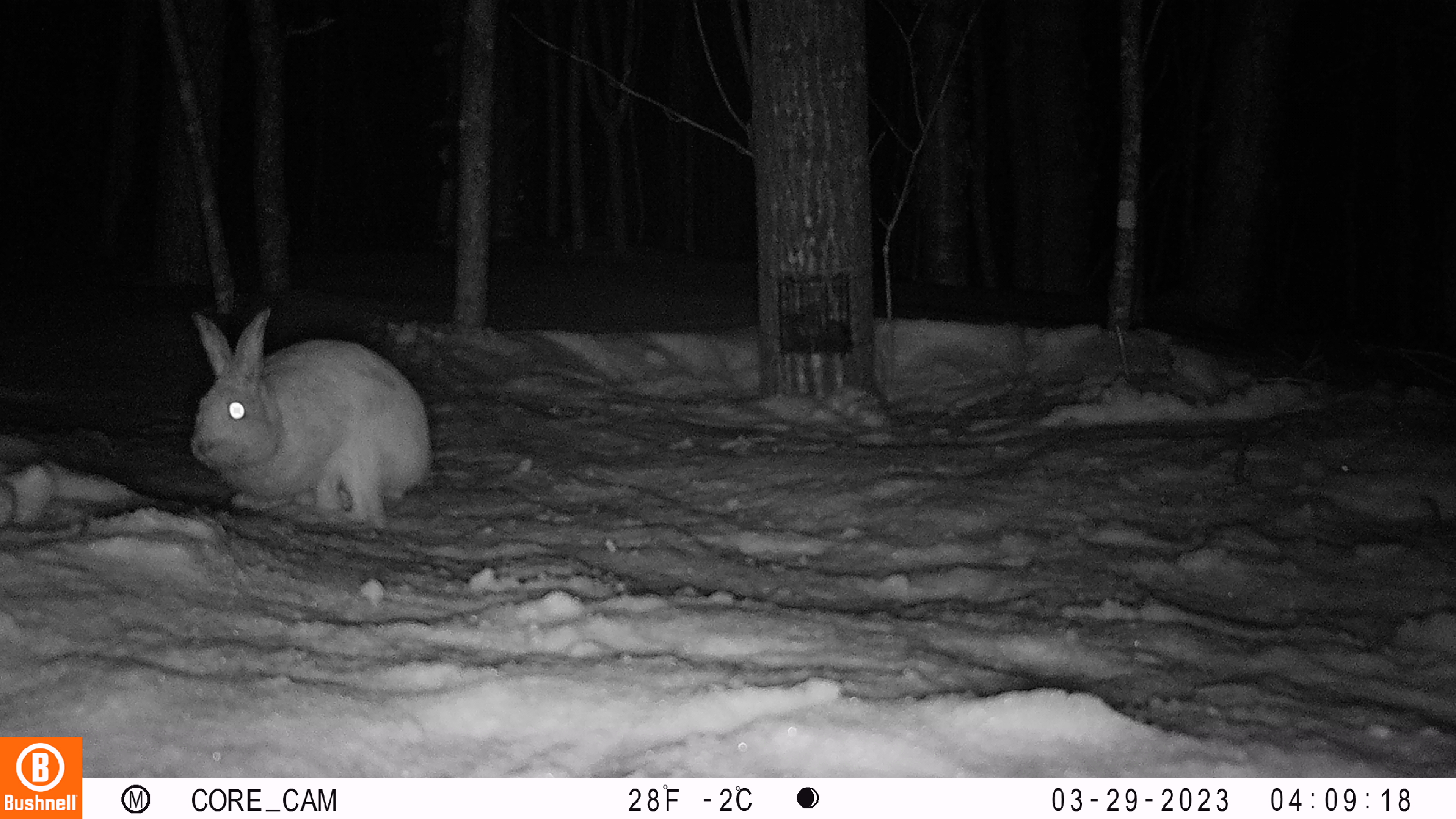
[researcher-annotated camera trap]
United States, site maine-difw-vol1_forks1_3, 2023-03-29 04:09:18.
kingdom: Animalia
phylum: Chordata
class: Mammalia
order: Lagomorpha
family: Leporidae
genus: Lepus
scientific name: Lepus americanus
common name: snowshoe hare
Snowshoe hare (Lepus americanus).